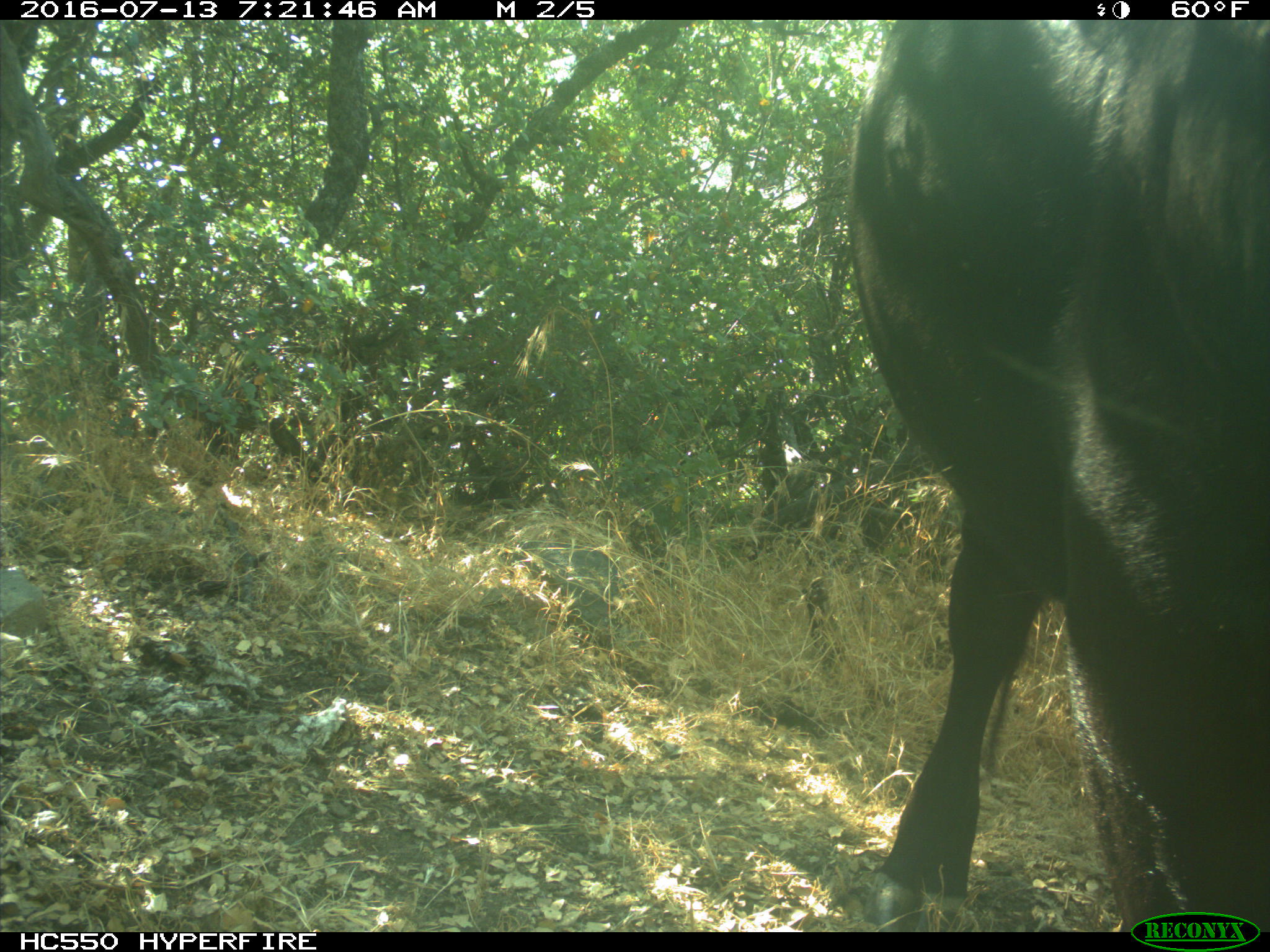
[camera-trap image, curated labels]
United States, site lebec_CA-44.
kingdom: Animalia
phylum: Chordata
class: Mammalia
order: Artiodactyla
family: Bovidae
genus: Bos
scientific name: Bos taurus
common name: domestic cow